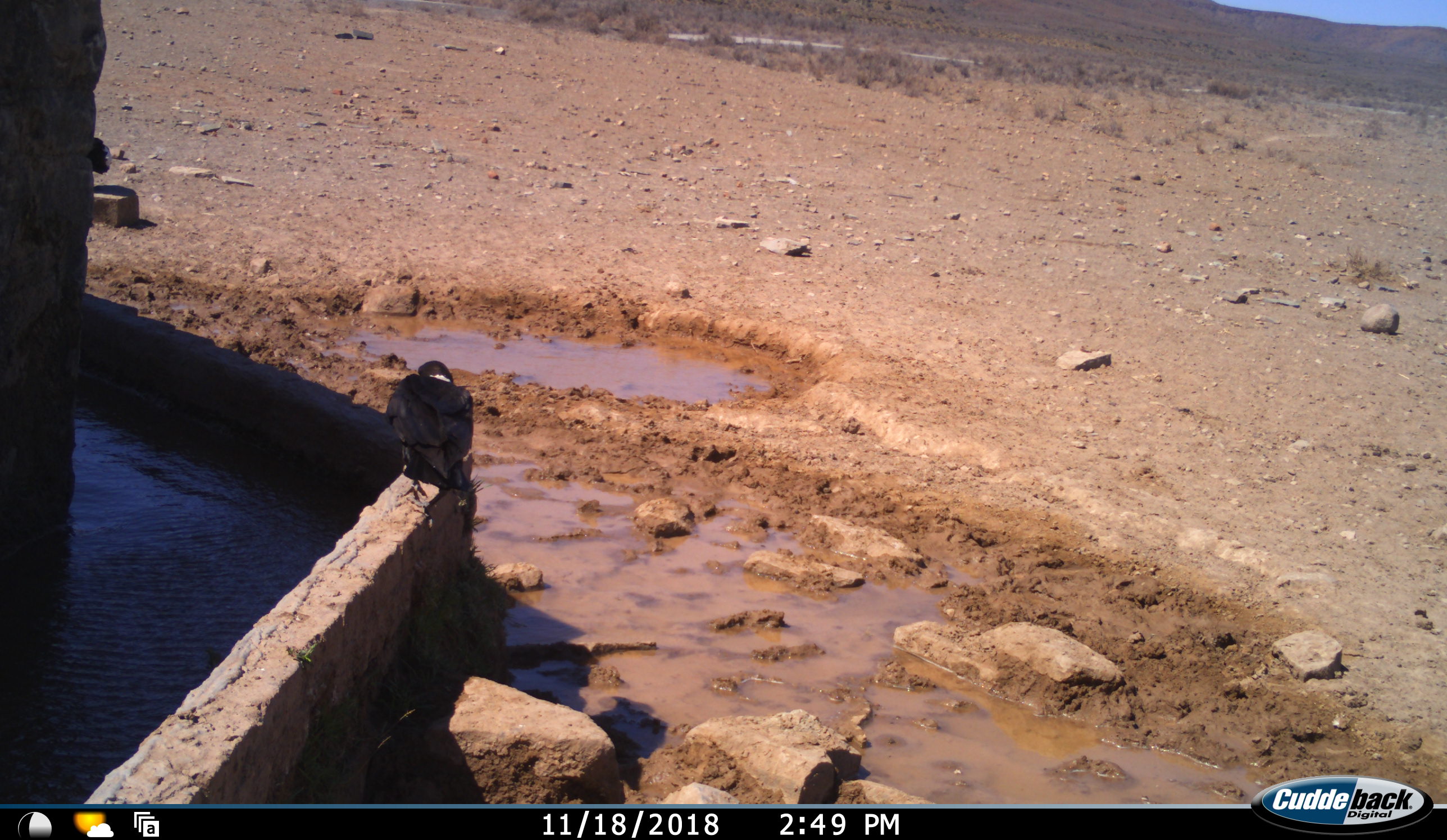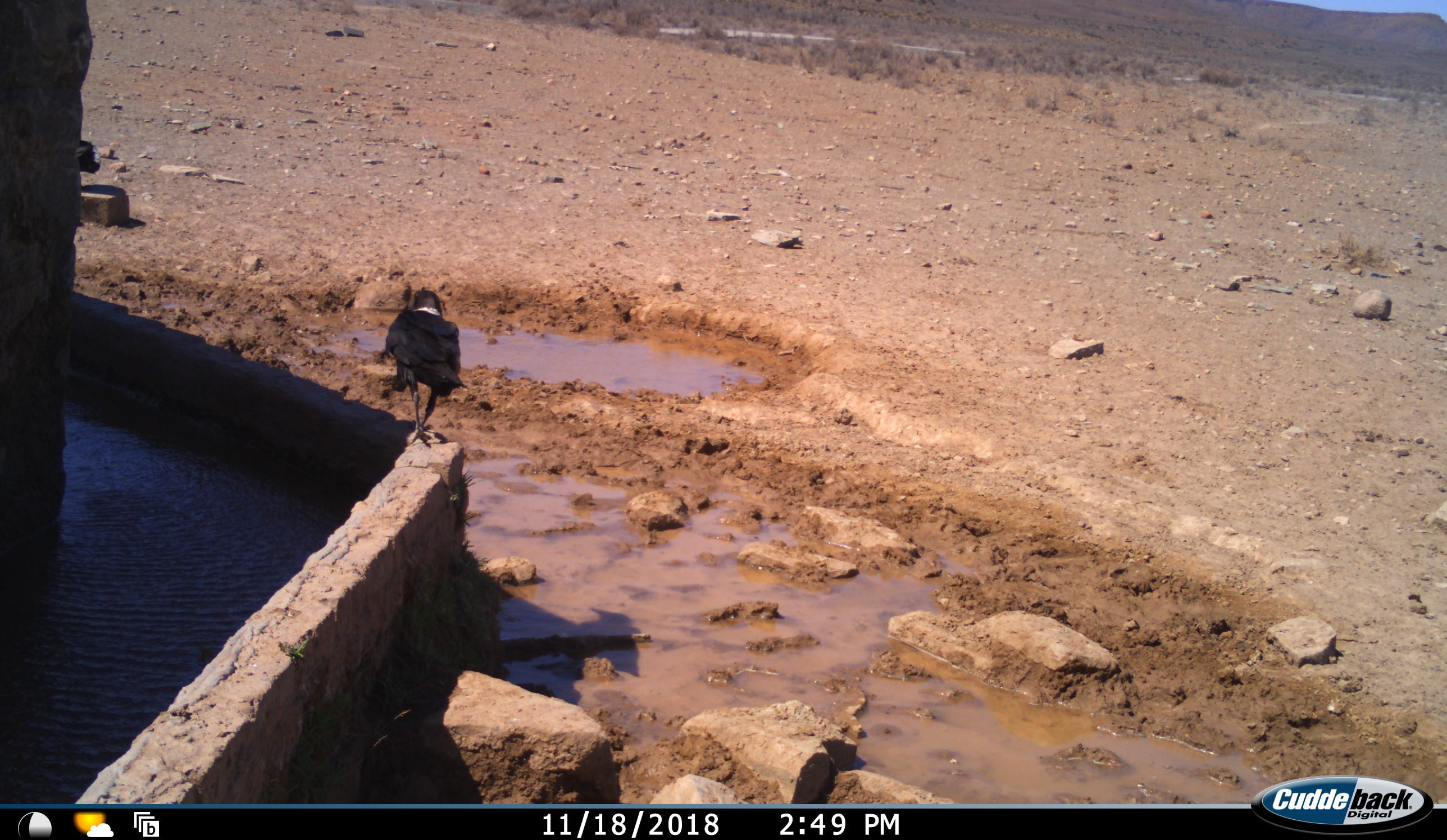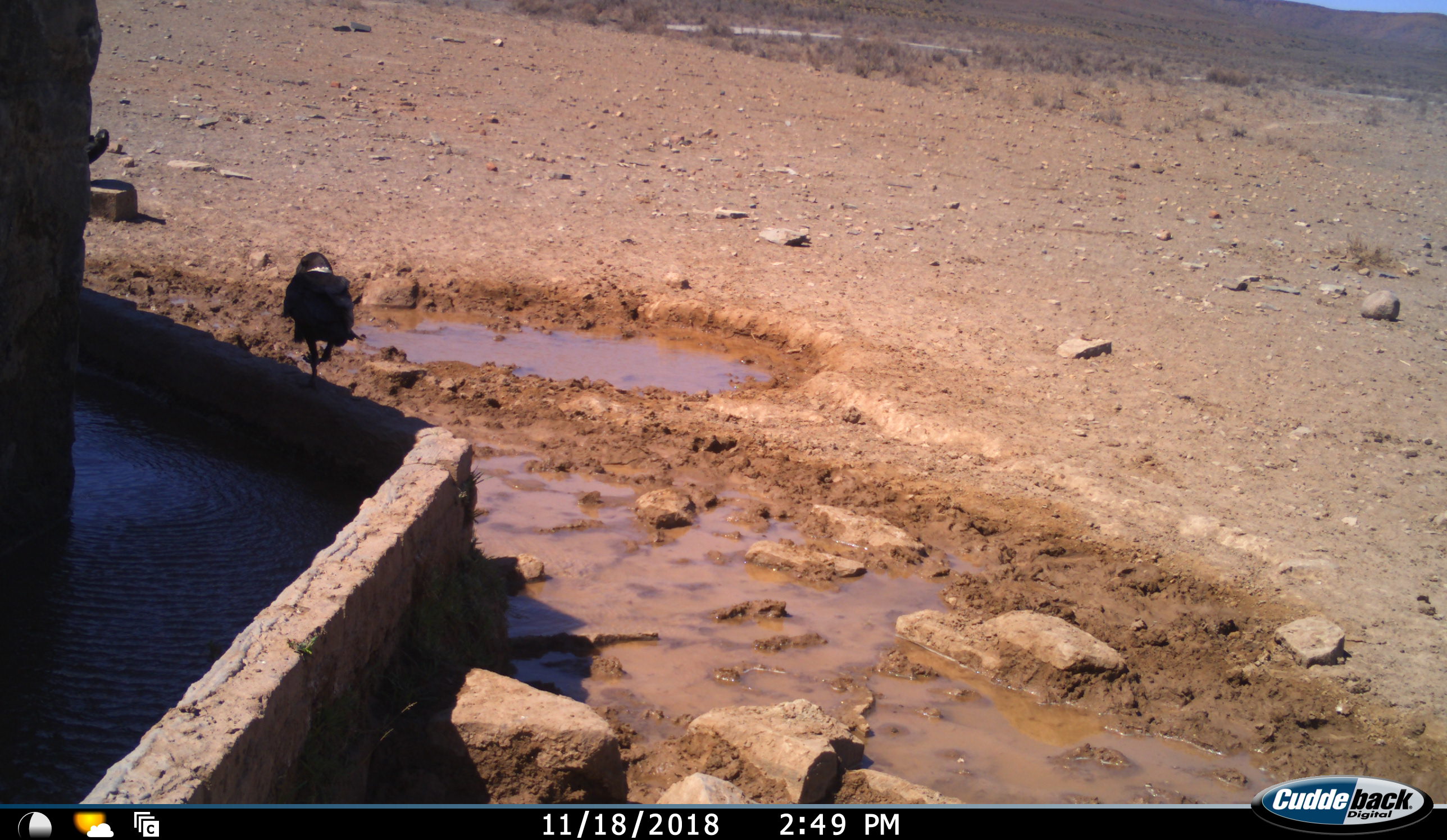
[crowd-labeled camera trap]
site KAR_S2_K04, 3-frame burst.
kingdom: Animalia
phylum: Chordata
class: Aves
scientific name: Aves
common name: bird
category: birdother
Birdother (bird) (Aves), count 1. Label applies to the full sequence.